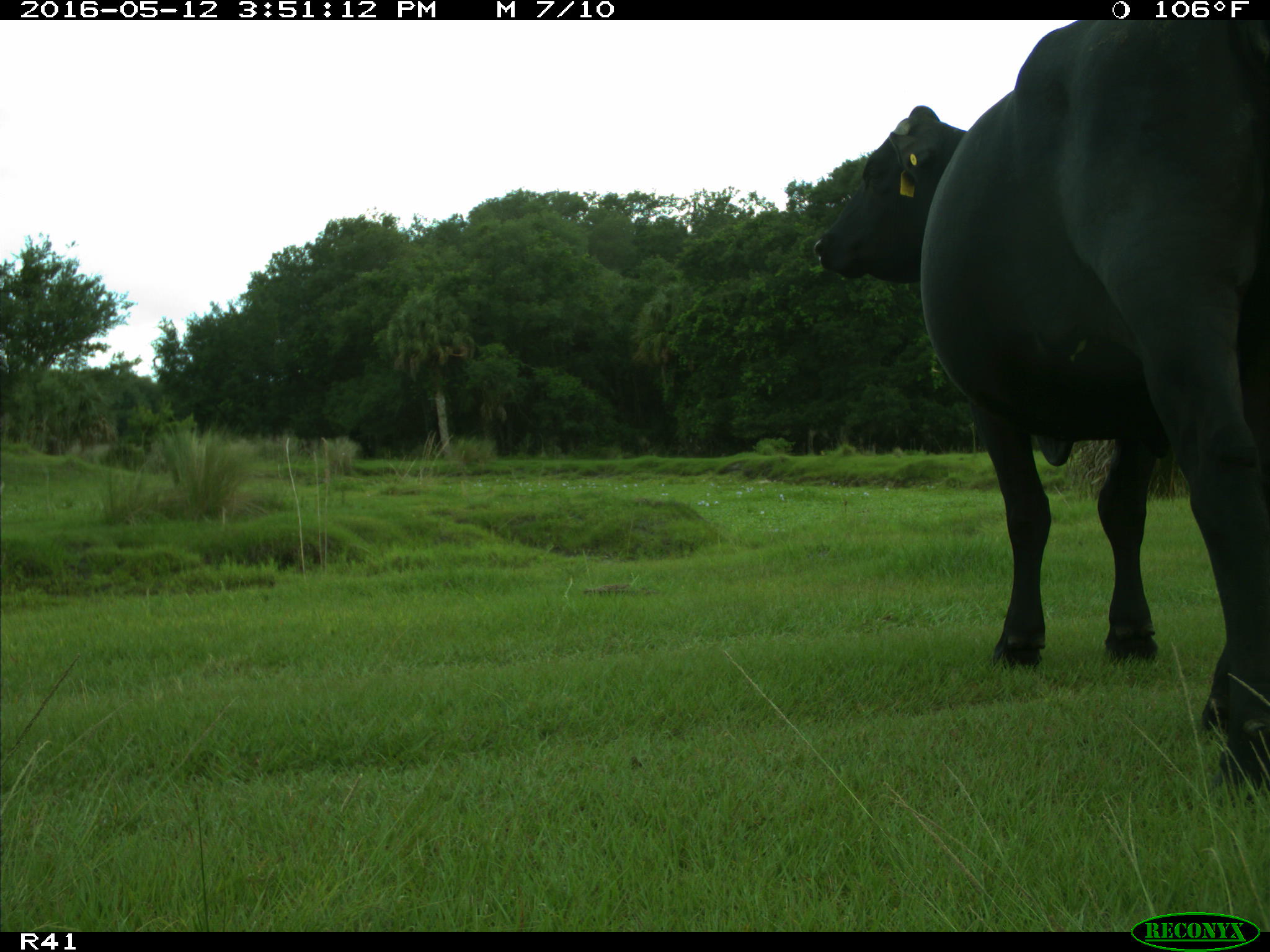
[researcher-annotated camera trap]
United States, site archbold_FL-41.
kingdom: Animalia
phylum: Chordata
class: Mammalia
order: Artiodactyla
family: Bovidae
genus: Bos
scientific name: Bos taurus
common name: domestic cow